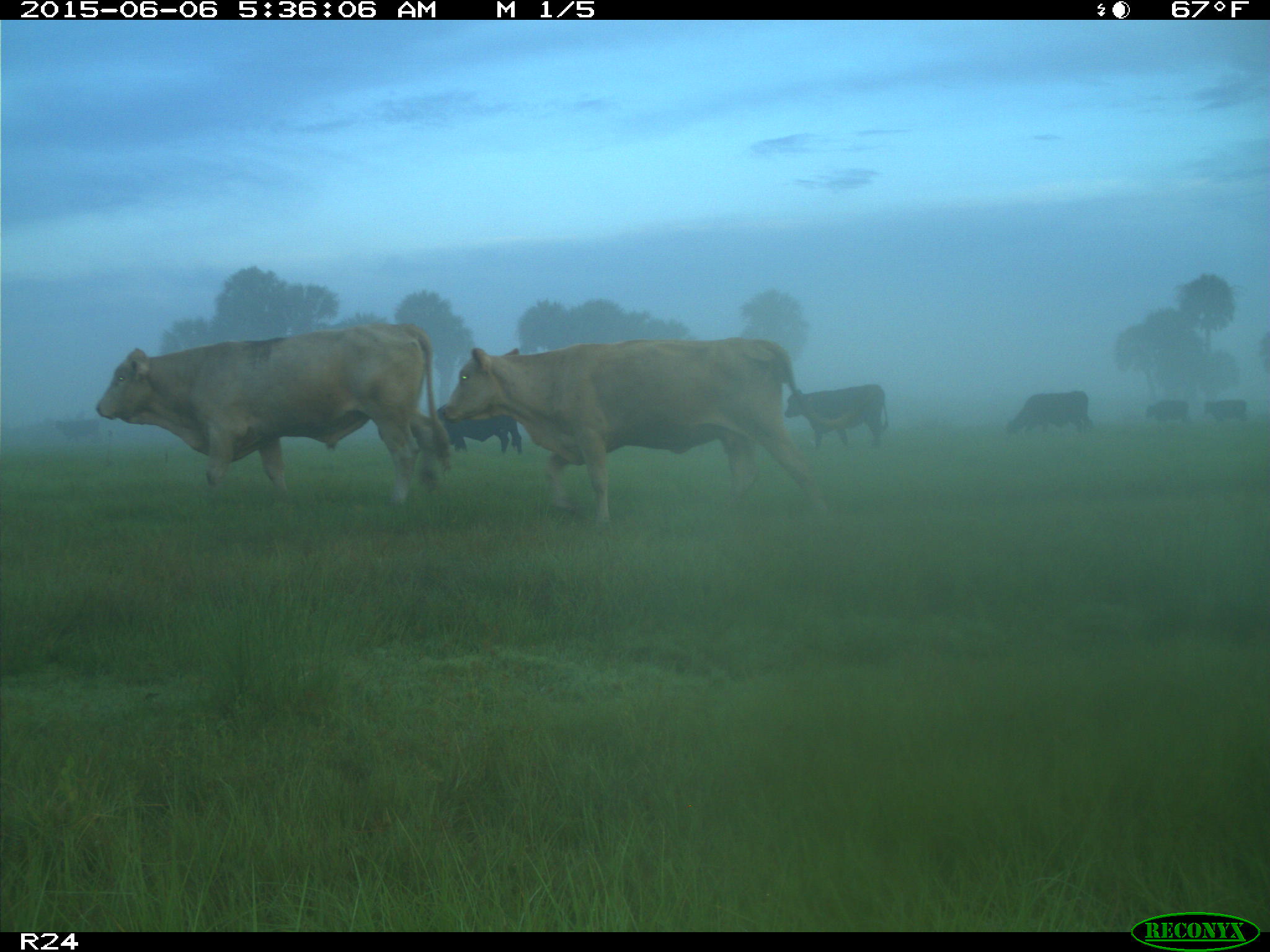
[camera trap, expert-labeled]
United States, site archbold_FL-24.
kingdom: Animalia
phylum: Chordata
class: Mammalia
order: Artiodactyla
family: Bovidae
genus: Bos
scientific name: Bos taurus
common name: domestic cow